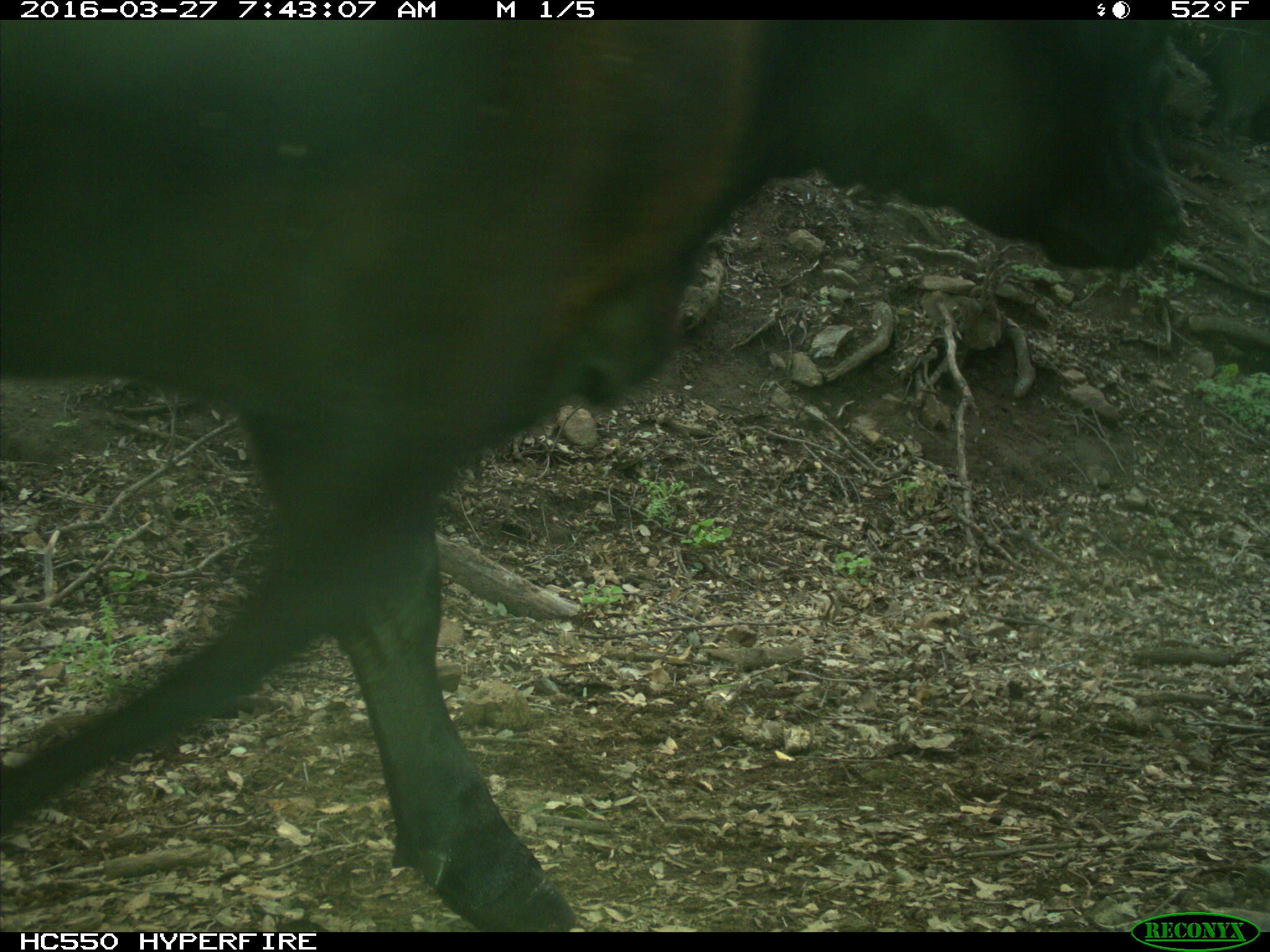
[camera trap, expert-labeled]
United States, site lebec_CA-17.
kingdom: Animalia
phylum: Chordata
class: Mammalia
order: Artiodactyla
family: Bovidae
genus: Bos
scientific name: Bos taurus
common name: domestic cow